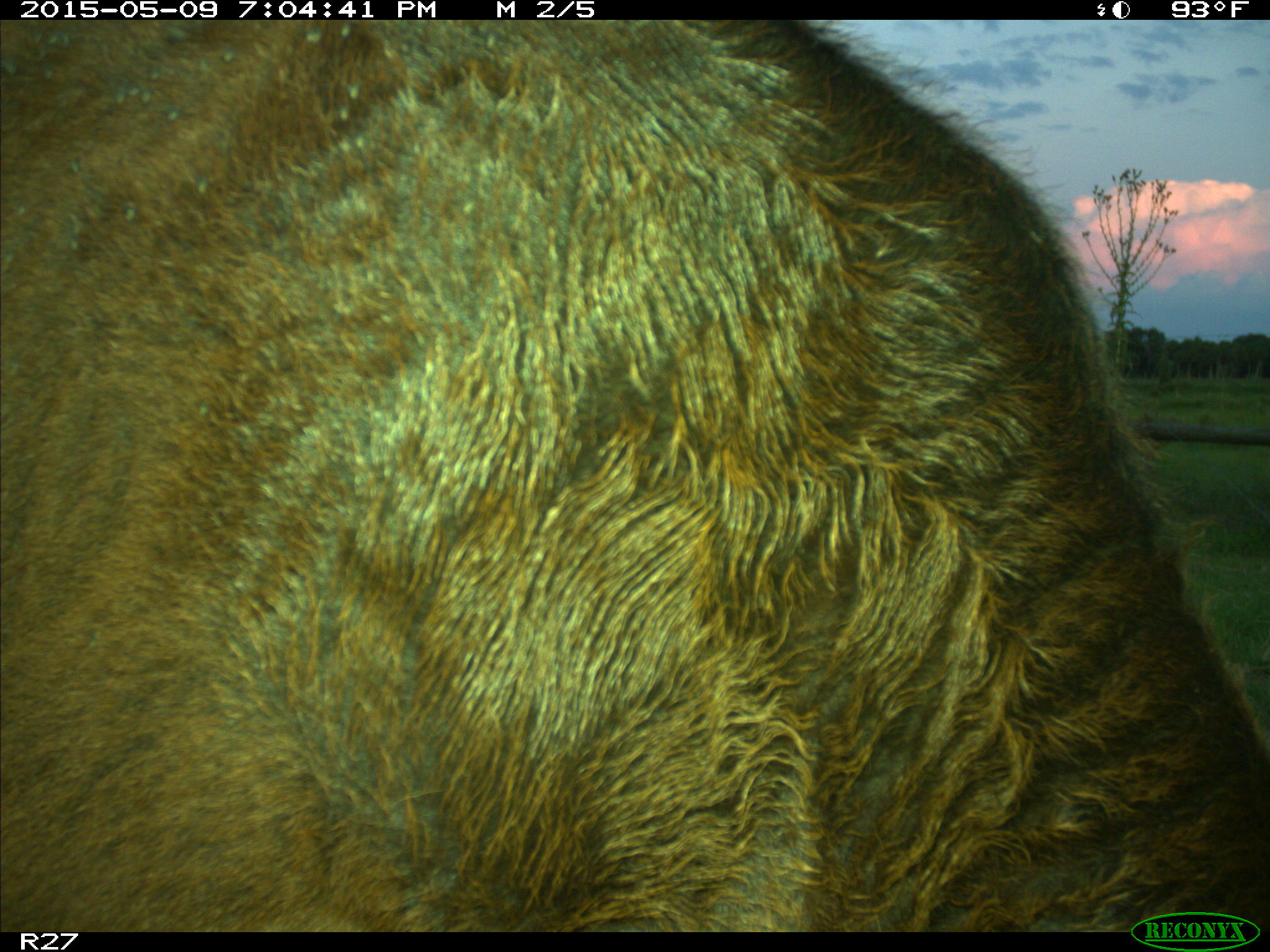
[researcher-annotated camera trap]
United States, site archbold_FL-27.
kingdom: Animalia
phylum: Chordata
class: Mammalia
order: Artiodactyla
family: Bovidae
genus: Bos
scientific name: Bos taurus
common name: domestic cow